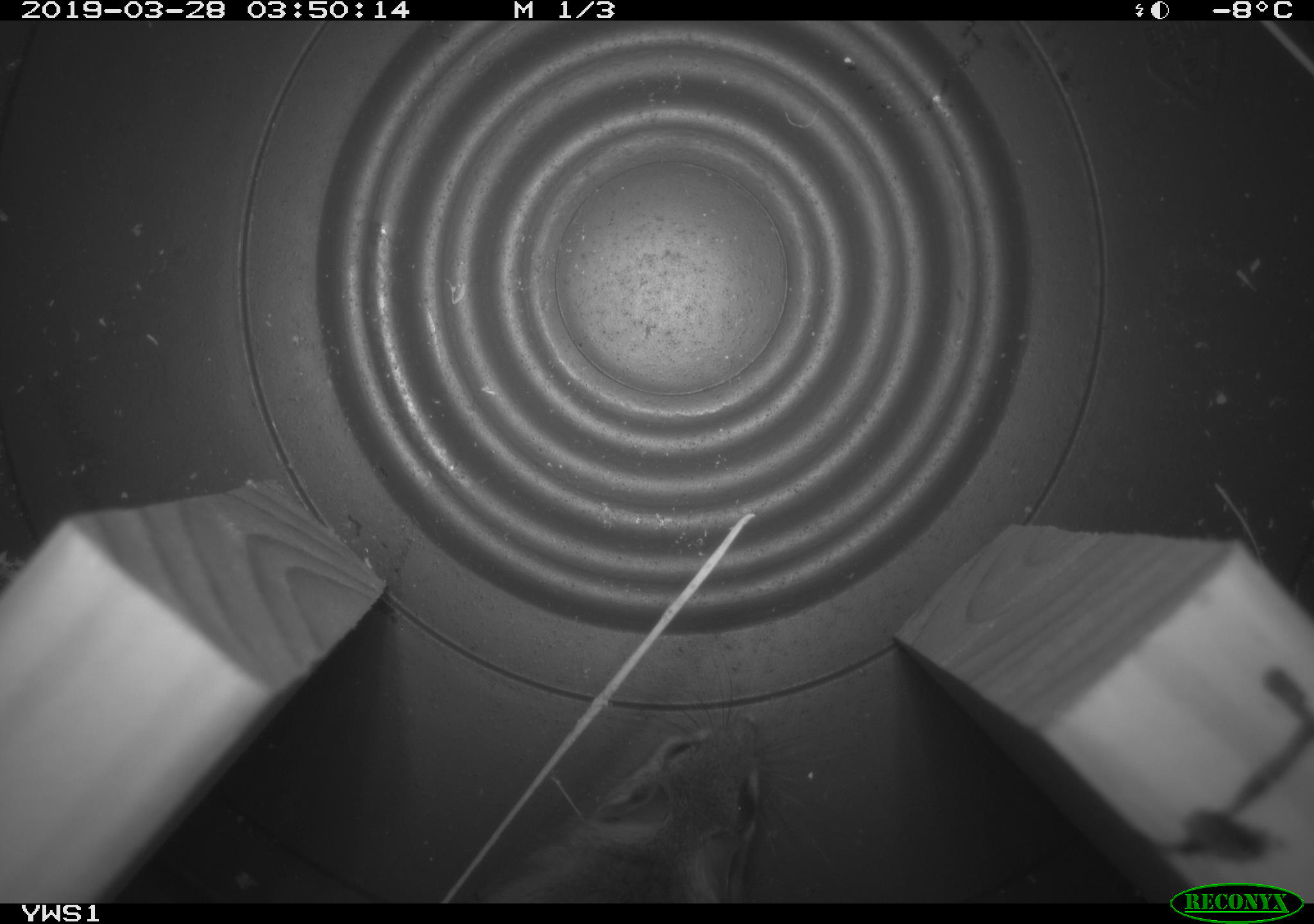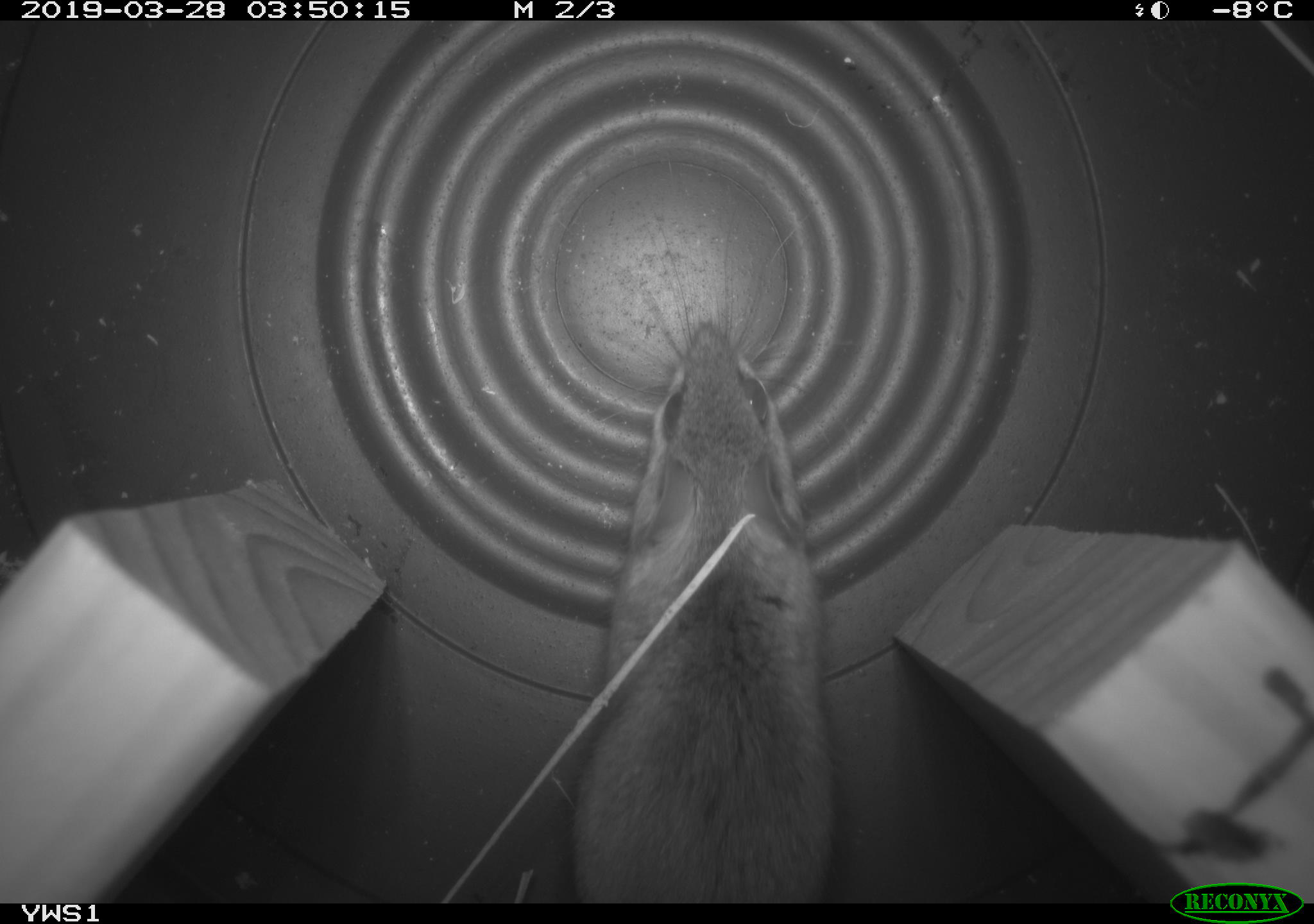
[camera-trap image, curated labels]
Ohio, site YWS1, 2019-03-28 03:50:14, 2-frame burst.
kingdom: Animalia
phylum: Chordata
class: Mammalia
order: Rodentia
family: Cricetidae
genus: Peromyscus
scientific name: Peromyscus leucopus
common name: white-footed mouse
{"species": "white-footed mouse (Peromyscus leucopus)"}